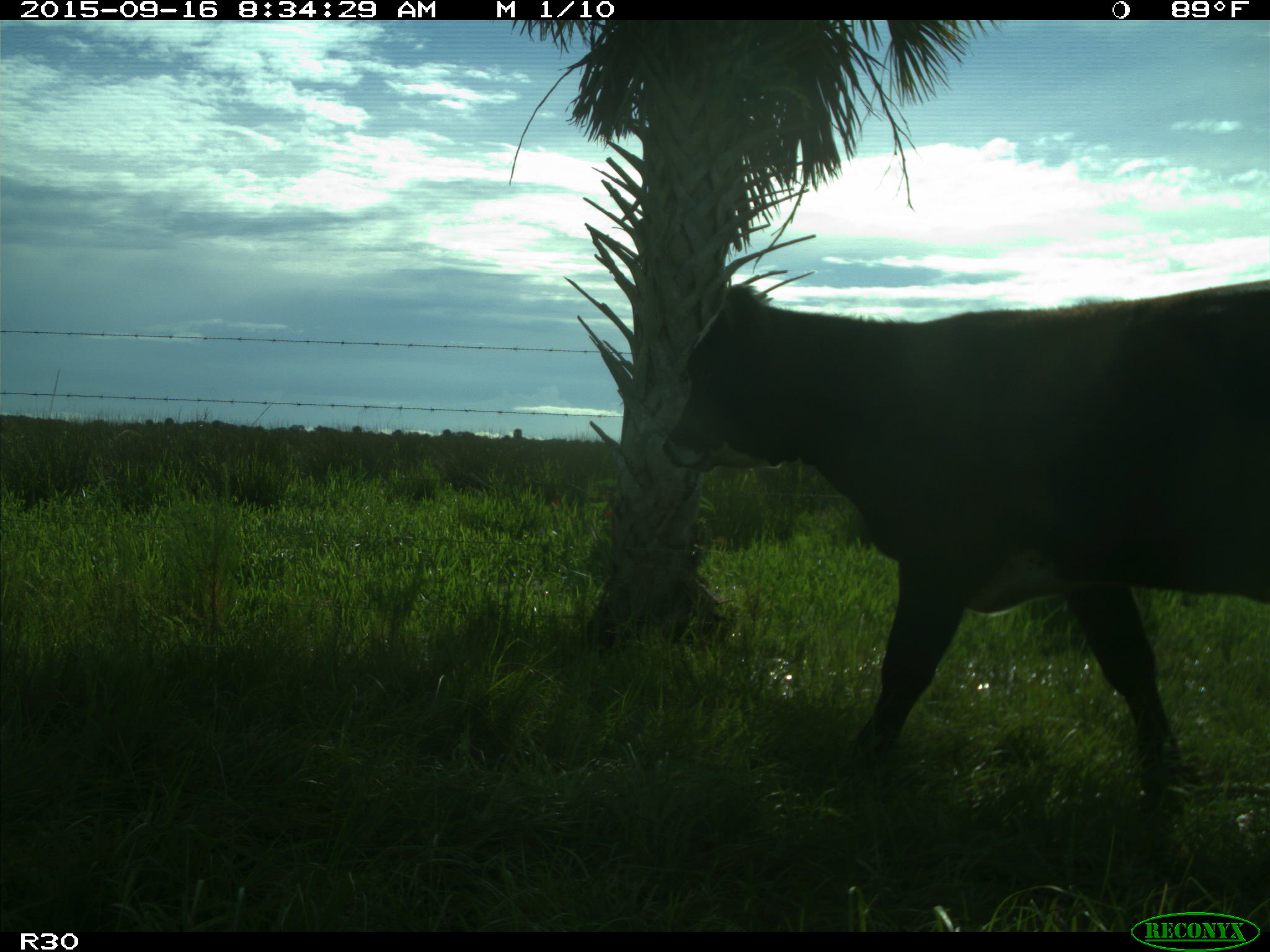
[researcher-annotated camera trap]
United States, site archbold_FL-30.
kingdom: Animalia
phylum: Chordata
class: Mammalia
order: Artiodactyla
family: Bovidae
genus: Bos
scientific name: Bos taurus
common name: domestic cow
Bos taurus (domestic cow).